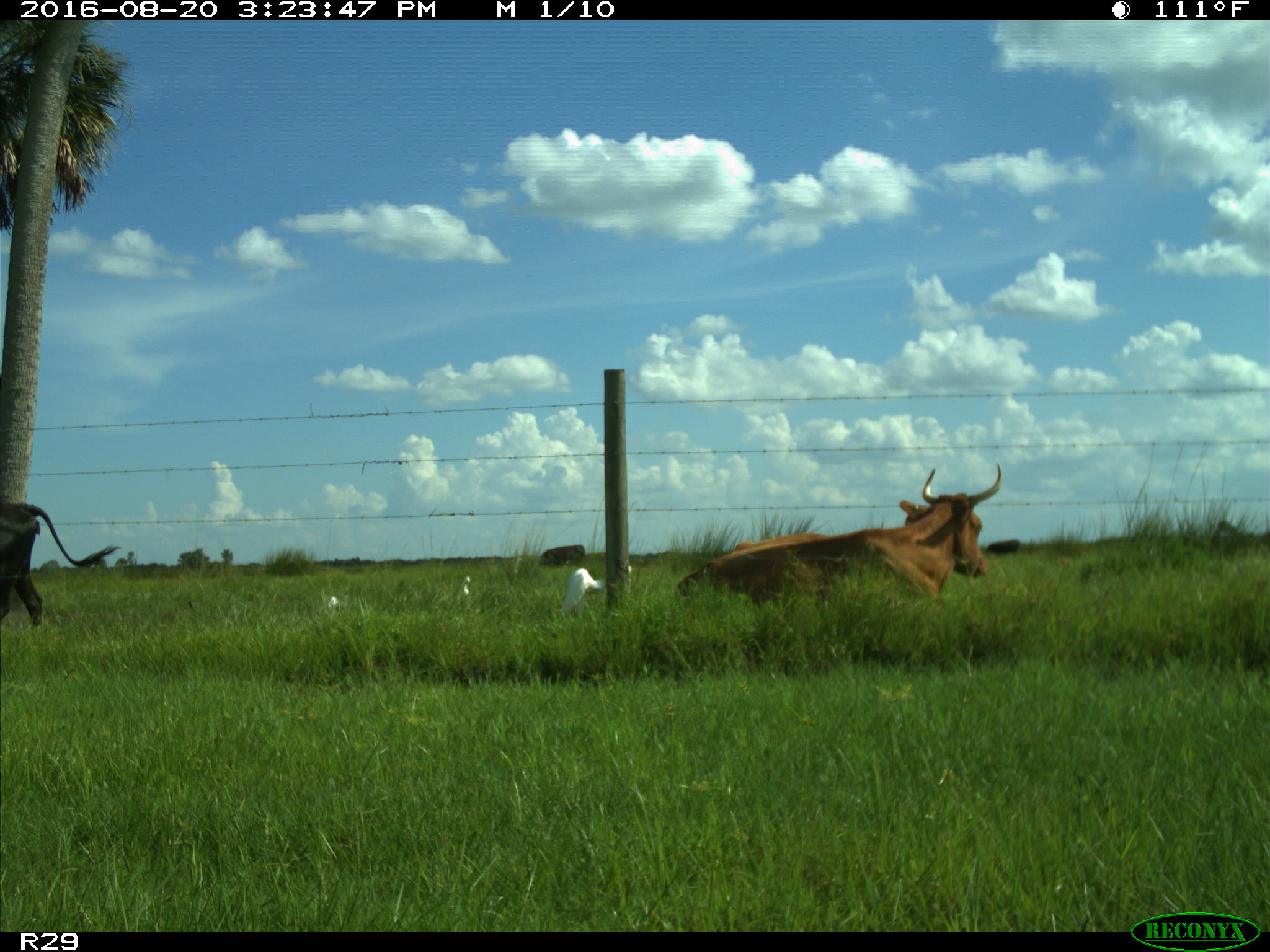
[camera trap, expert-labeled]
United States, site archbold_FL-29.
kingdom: Animalia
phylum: Chordata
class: Mammalia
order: Artiodactyla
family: Bovidae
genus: Bos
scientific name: Bos taurus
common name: domestic cow